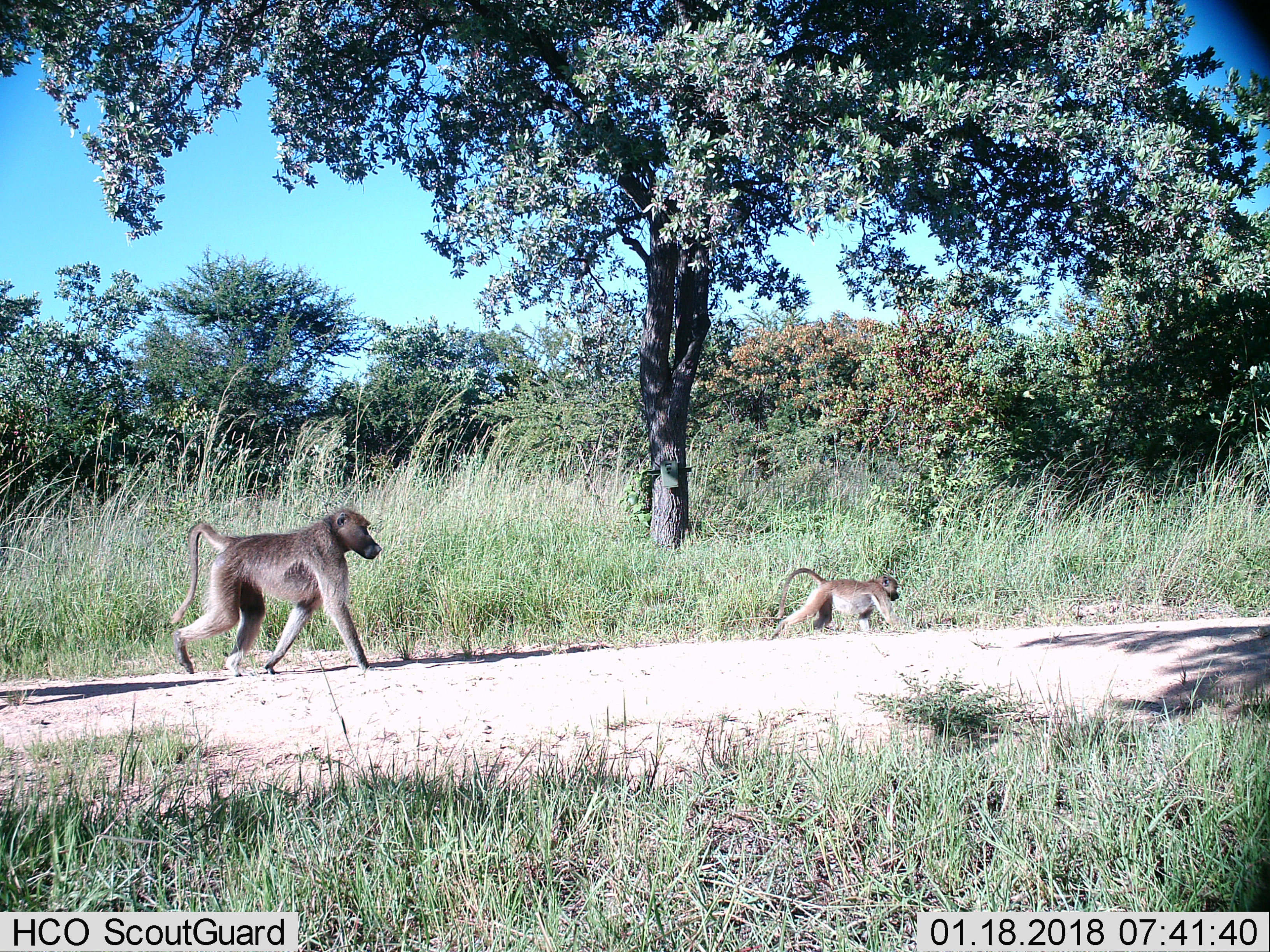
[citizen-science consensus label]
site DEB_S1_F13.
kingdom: Animalia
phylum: Chordata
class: Mammalia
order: Primates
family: Cercopithecidae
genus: Papio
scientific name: Papio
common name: baboon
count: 2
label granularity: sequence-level